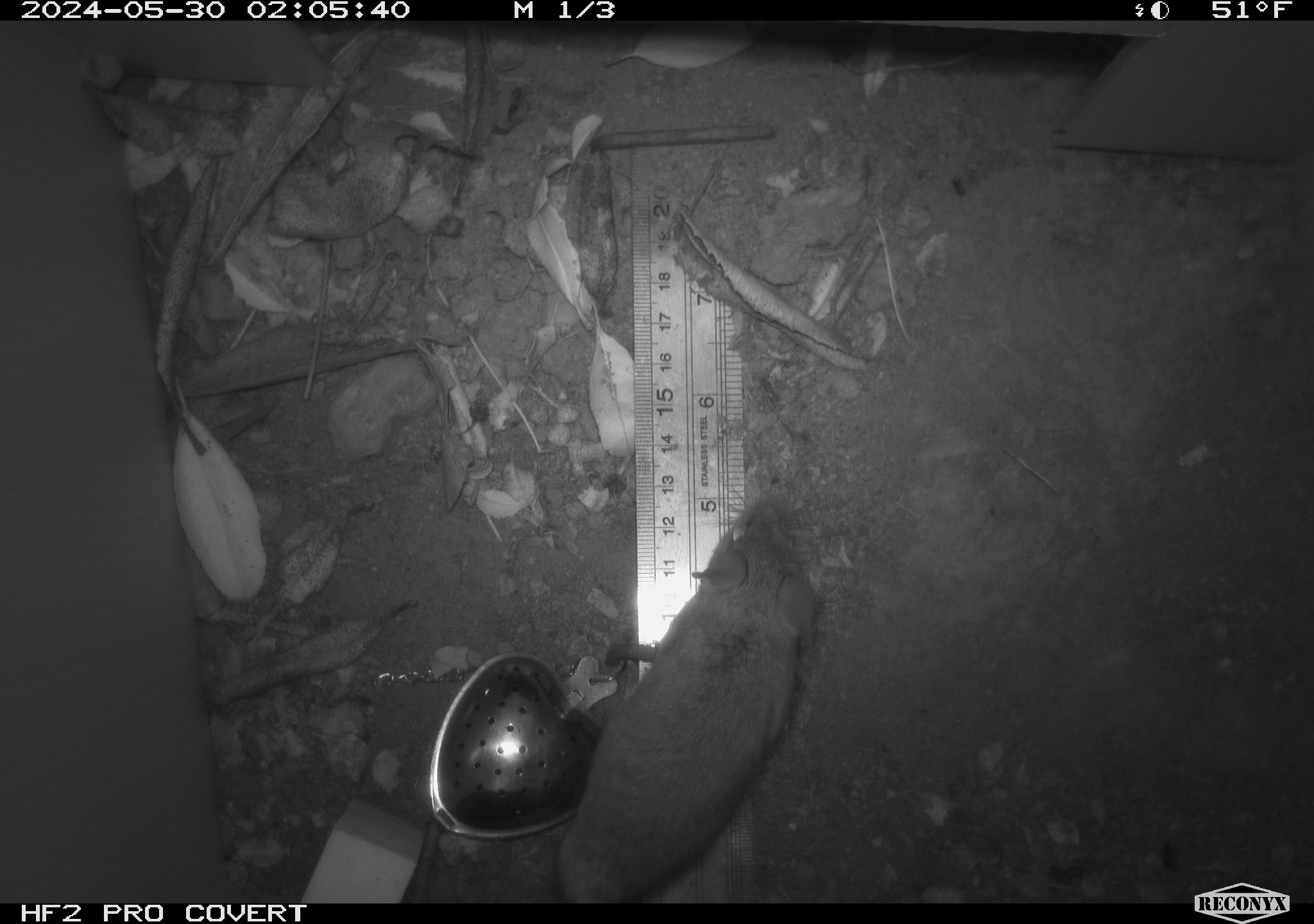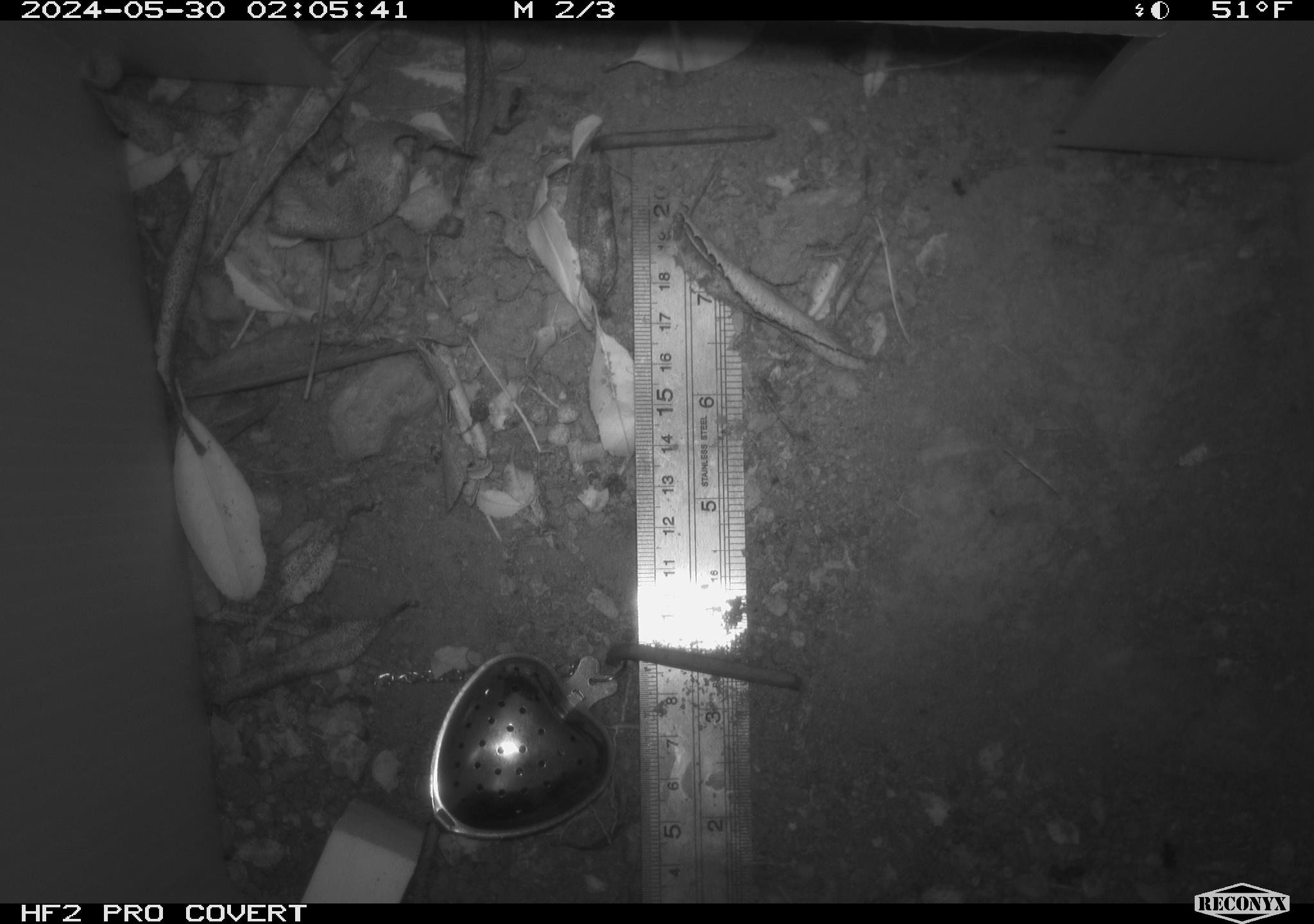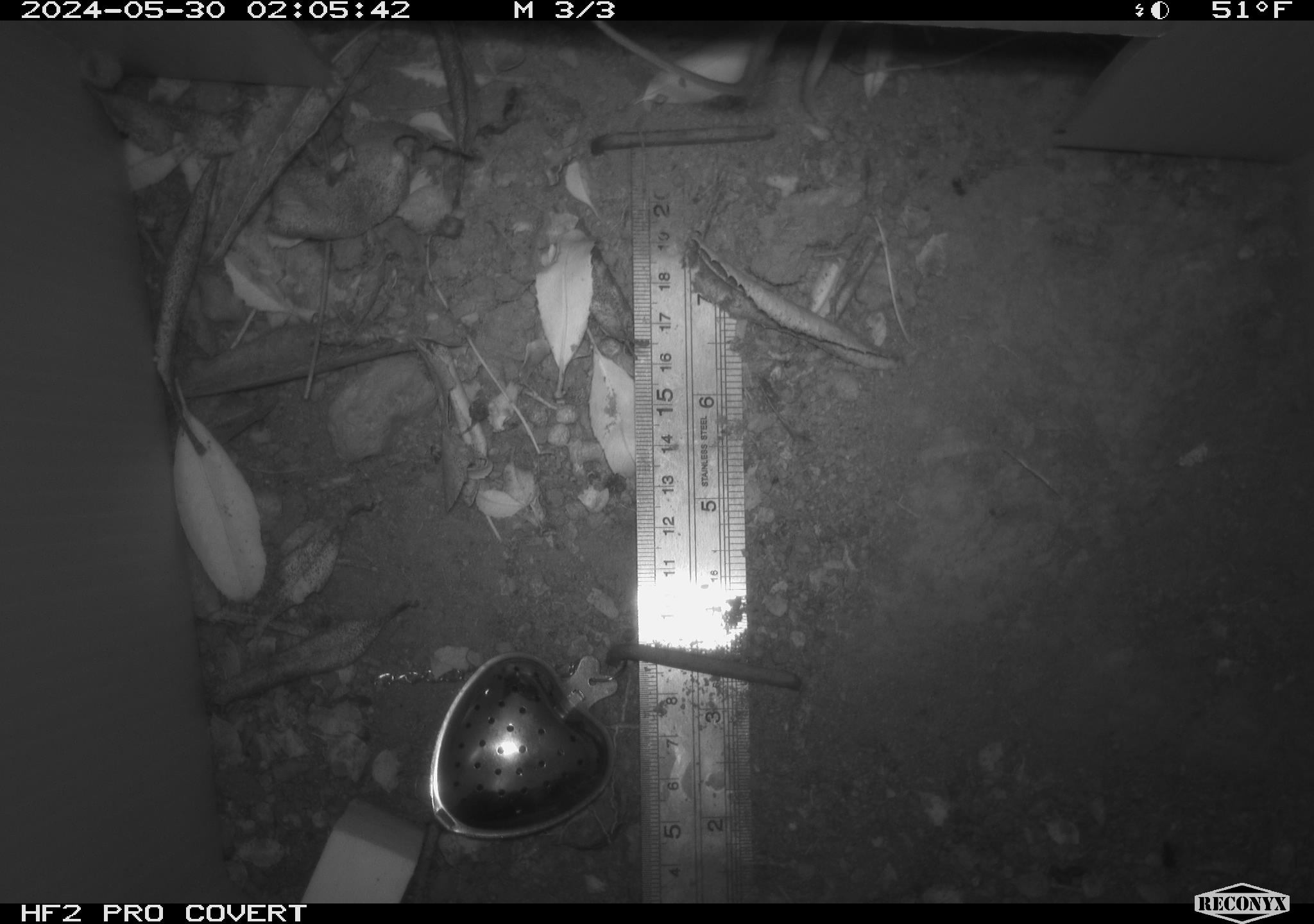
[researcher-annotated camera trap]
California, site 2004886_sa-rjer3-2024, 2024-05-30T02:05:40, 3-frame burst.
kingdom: Animalia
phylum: Chordata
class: Mammalia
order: Rodentia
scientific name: Rodentia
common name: mouse species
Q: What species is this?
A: Mouse species (Rodentia).